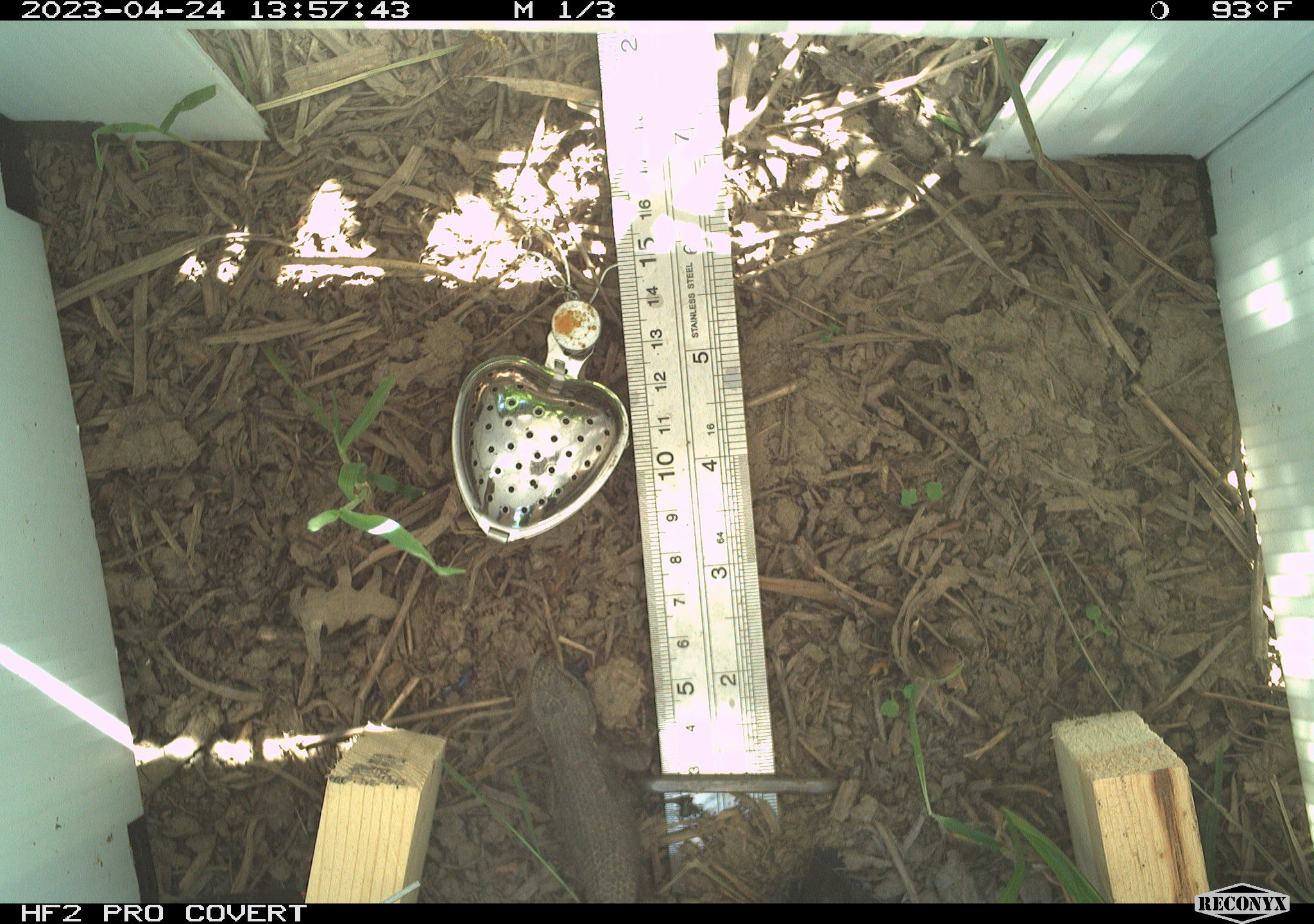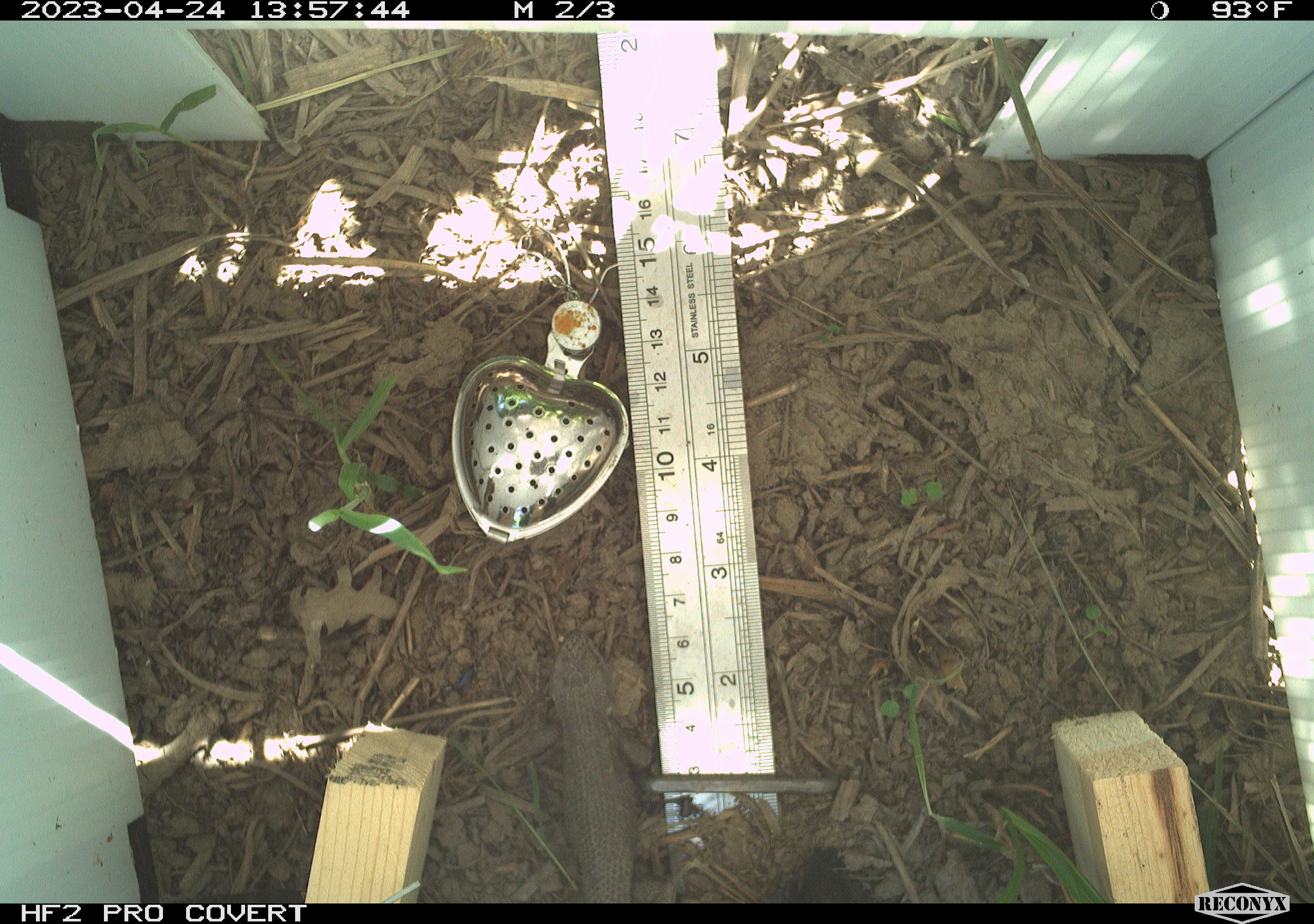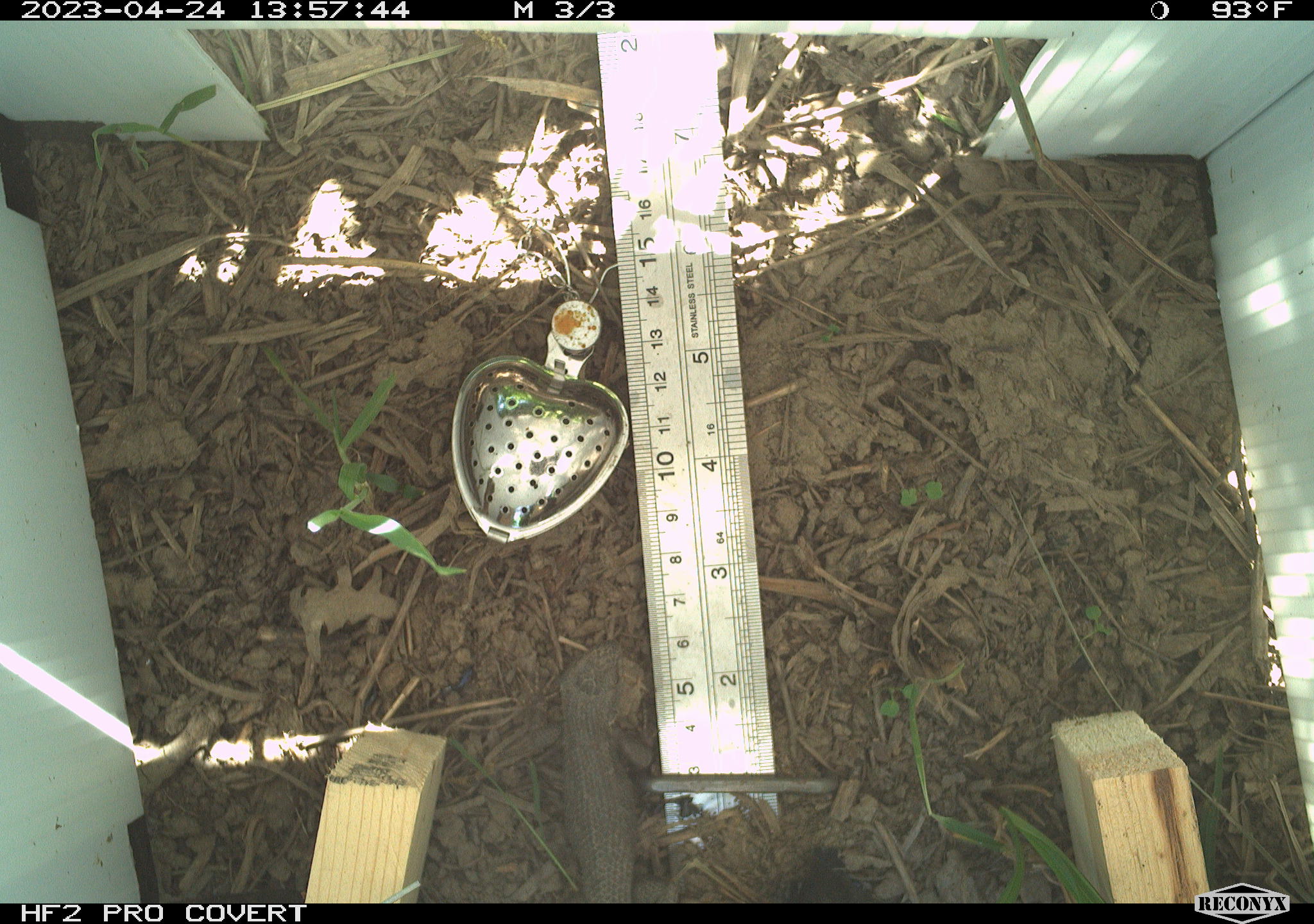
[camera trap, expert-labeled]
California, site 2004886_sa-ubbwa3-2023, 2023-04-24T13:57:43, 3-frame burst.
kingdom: Animalia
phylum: Chordata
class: Reptilia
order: Squamata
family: Phrynosomatidae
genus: Sceloporus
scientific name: Sceloporus occidentalis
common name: western fence lizard